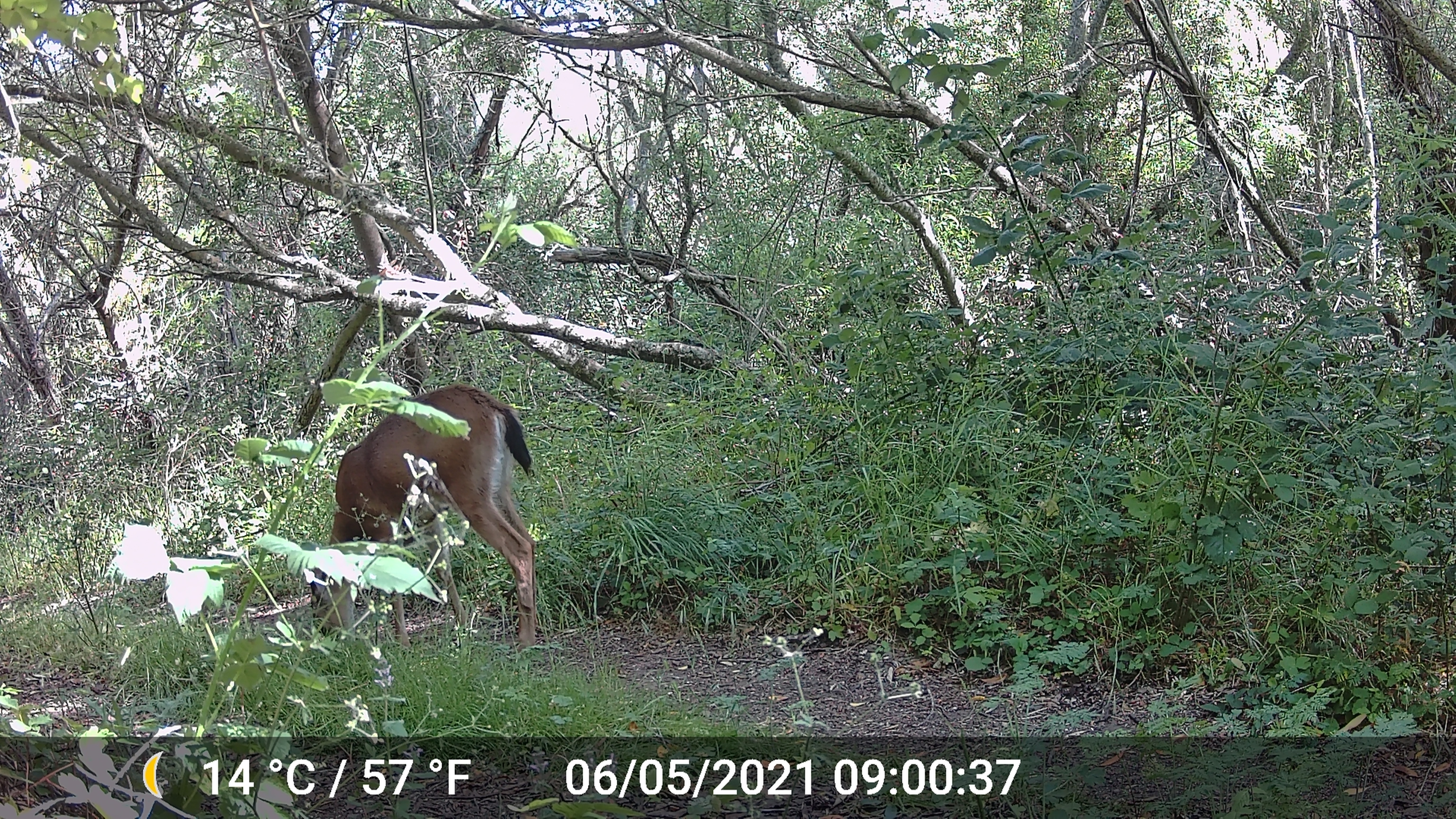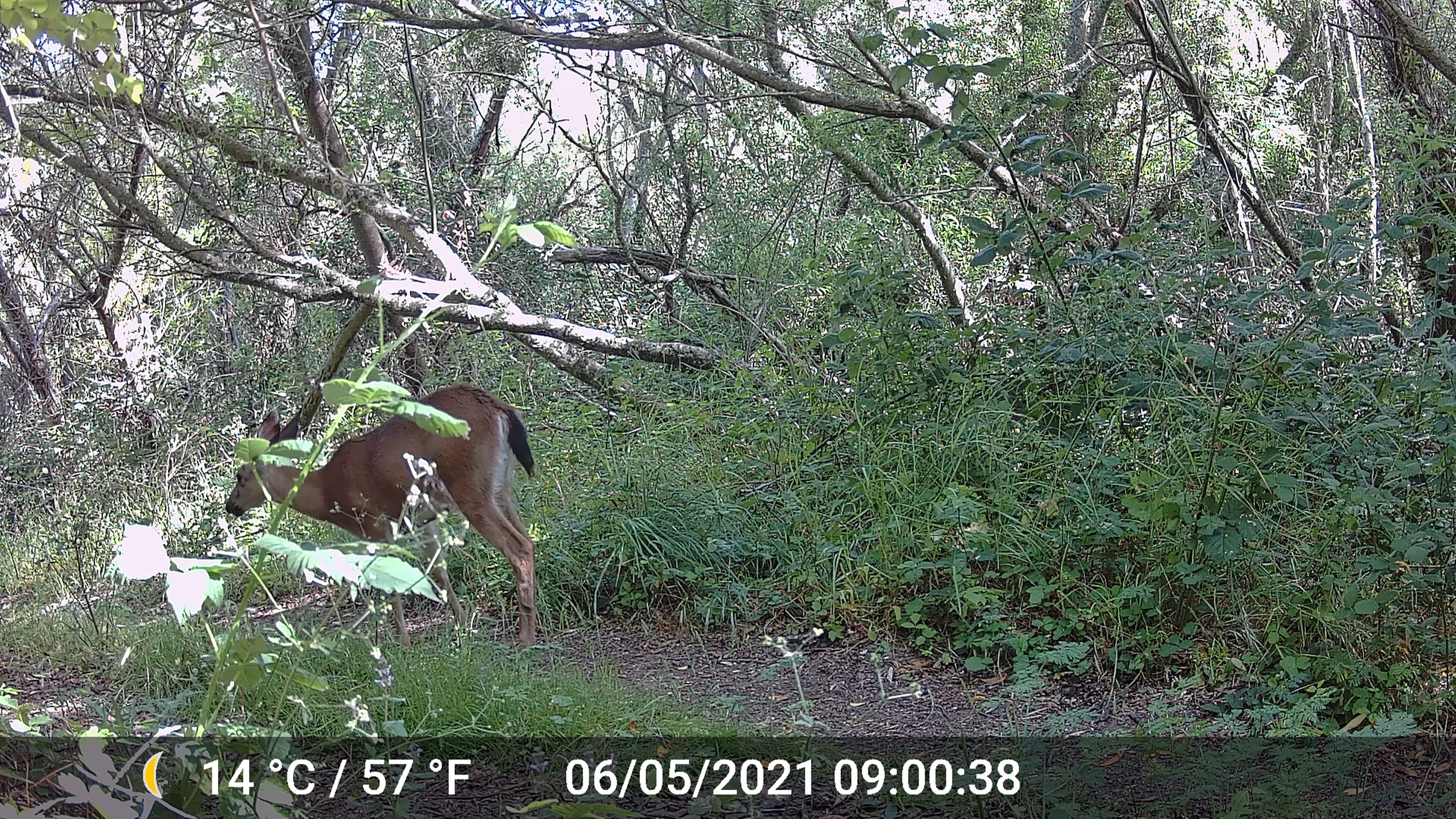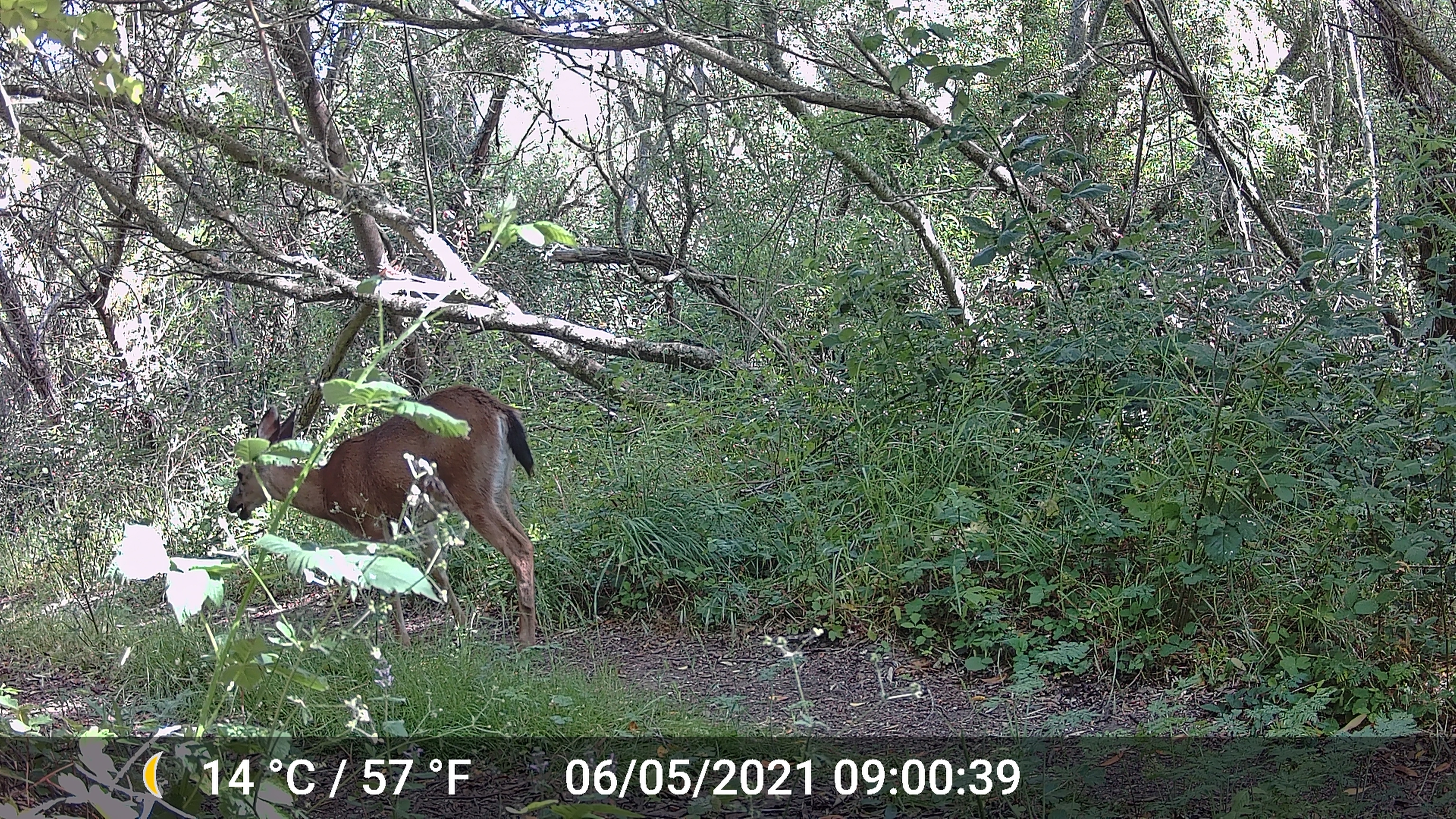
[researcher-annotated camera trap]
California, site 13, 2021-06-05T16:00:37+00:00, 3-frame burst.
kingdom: Animalia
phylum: Chordata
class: Mammalia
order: Artiodactyla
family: Cervidae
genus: Odocoileus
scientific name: Odocoileus hemionus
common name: mule deer